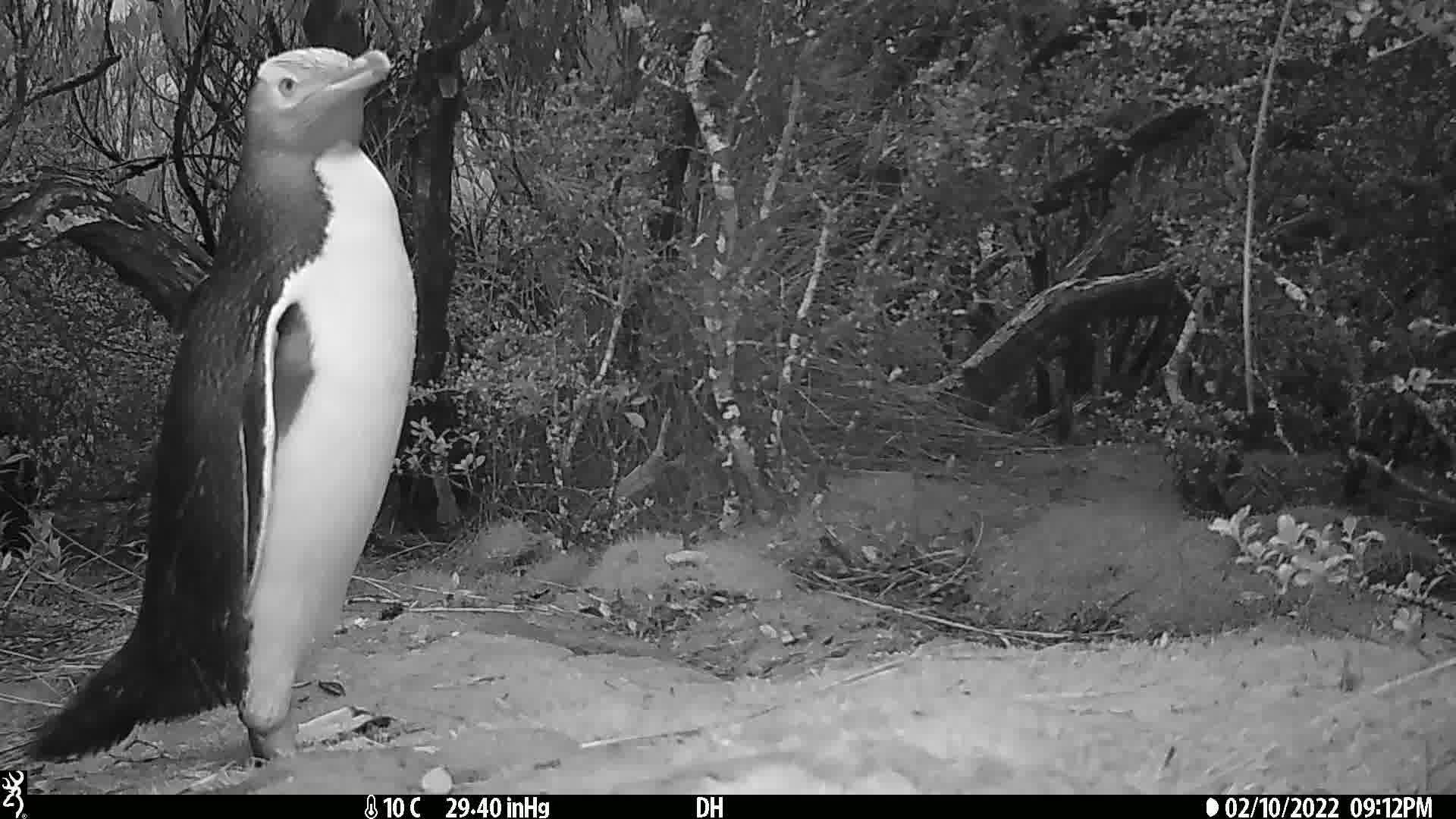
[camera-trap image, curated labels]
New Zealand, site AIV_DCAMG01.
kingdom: Animalia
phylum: Chordata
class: Aves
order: Sphenisciformes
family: Spheniscidae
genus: Megadyptes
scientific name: Megadyptes antipodes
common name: yellow-eyed penguin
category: yellow eyed penguin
Yellow eyed penguin (yellow-eyed penguin) (Megadyptes antipodes).